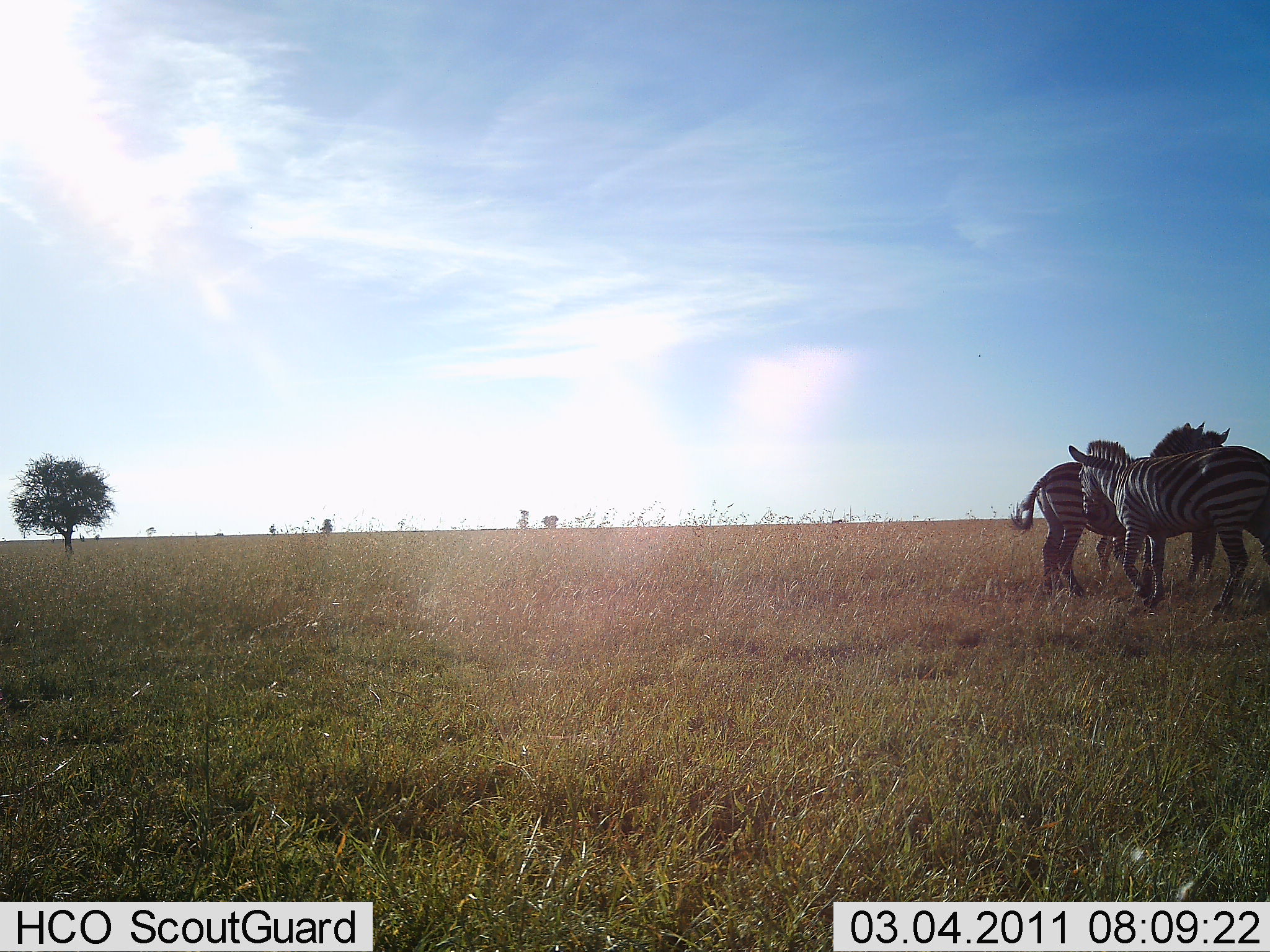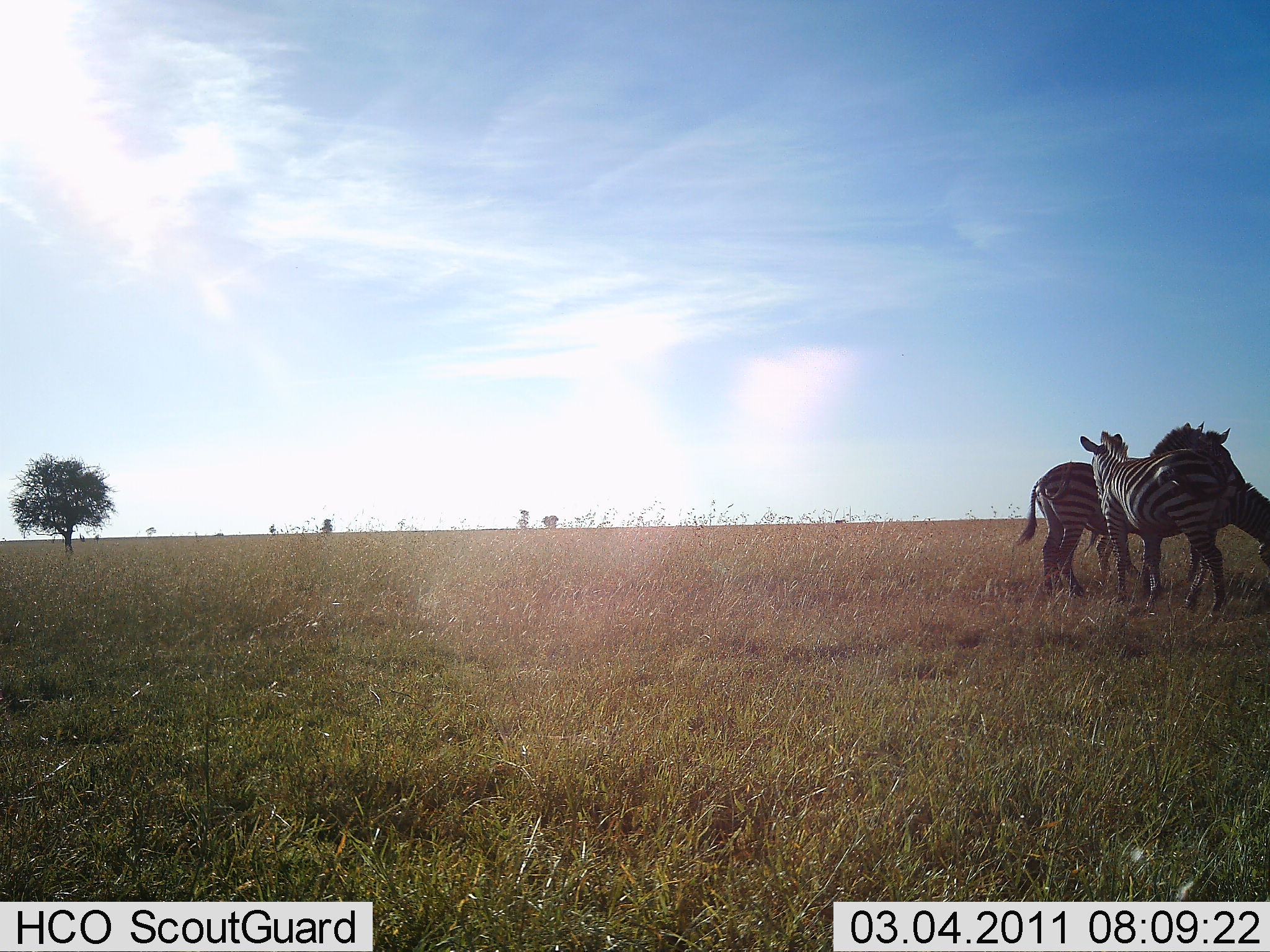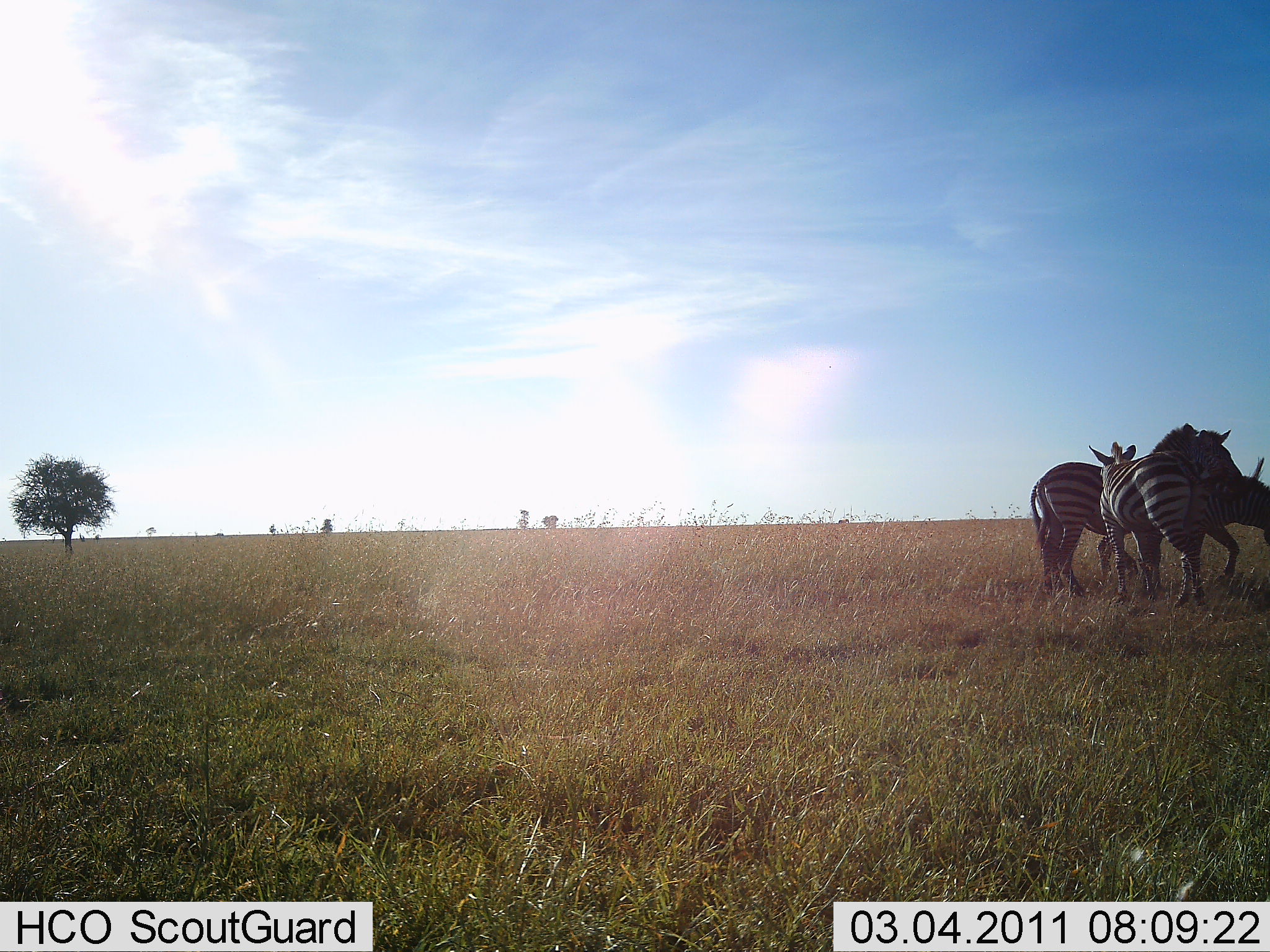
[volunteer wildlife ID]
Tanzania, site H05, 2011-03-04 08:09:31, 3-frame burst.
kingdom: Animalia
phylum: Chordata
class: Mammalia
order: Perissodactyla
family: Equidae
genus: Equus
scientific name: Equus quagga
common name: plains zebra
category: zebra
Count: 3.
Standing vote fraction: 60%.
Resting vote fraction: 10%.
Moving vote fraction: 20%.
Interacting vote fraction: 40%.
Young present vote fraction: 10%.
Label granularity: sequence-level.